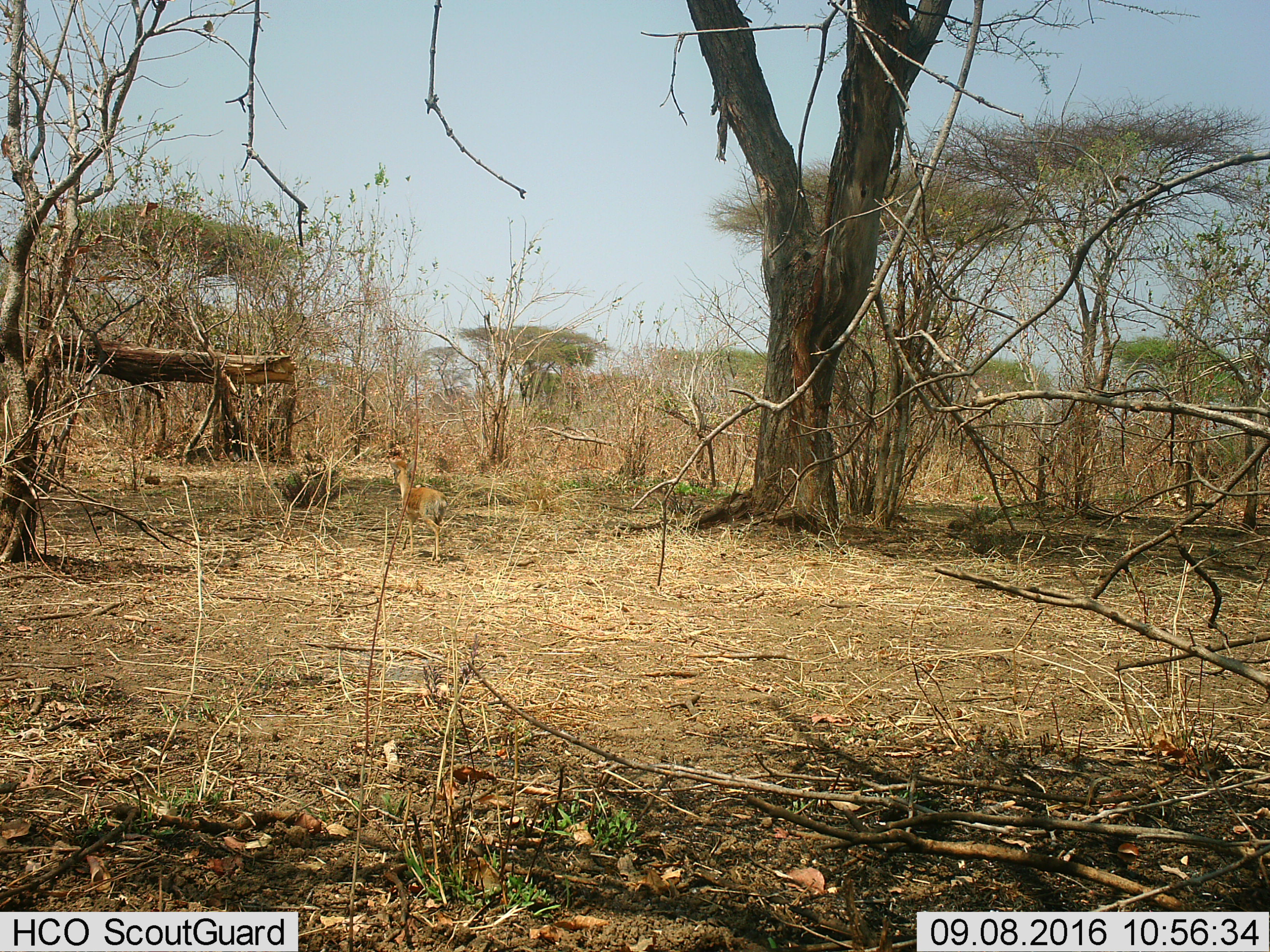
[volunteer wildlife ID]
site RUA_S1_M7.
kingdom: Animalia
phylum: Chordata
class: Mammalia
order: Artiodactyla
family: Bovidae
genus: Madoqua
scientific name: Madoqua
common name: dik-dik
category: dikdik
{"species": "dikdik (dik-dik) (Madoqua)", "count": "1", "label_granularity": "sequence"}